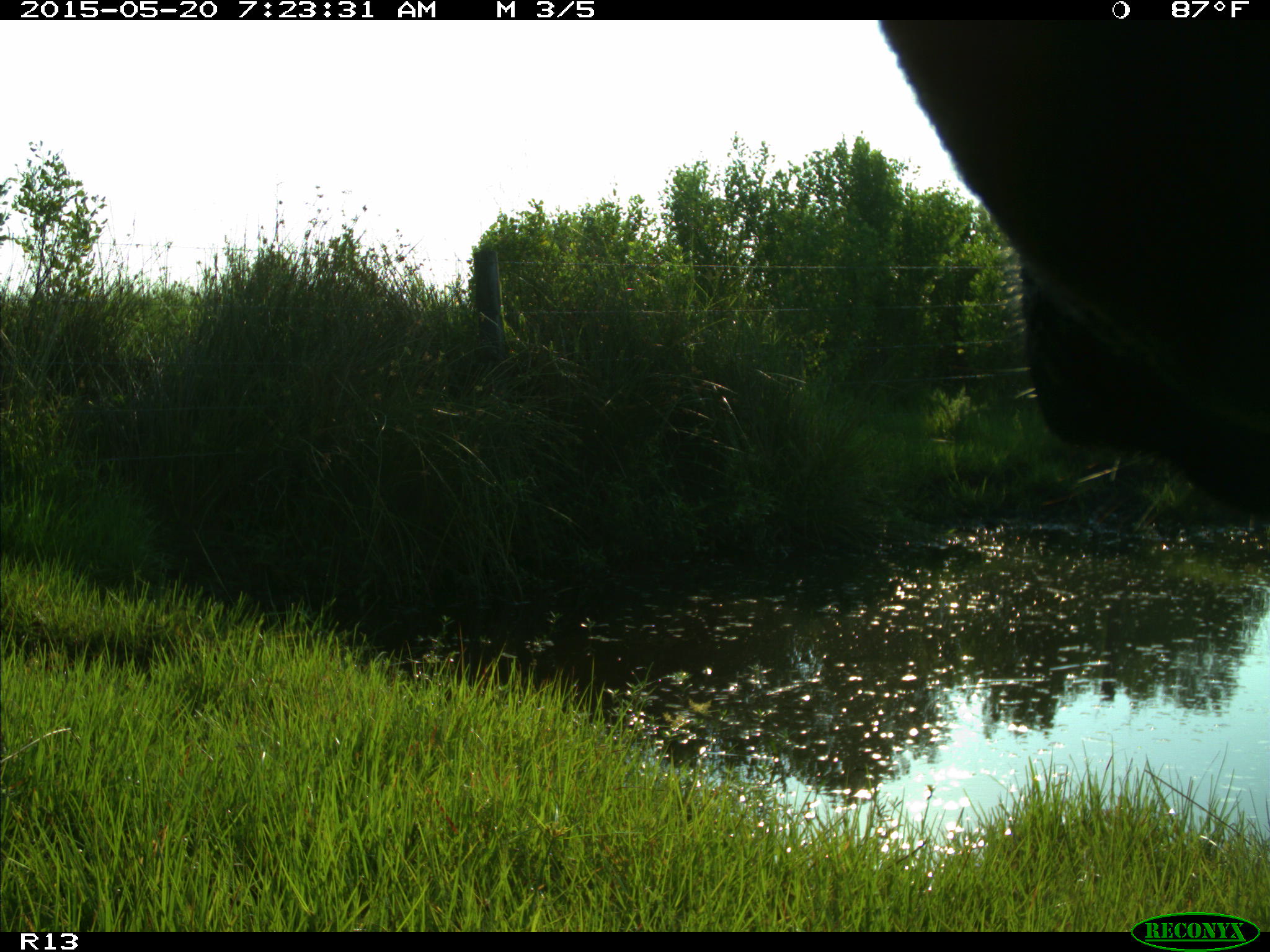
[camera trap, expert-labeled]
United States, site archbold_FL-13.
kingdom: Animalia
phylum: Chordata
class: Mammalia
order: Artiodactyla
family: Bovidae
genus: Bos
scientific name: Bos taurus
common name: domestic cow